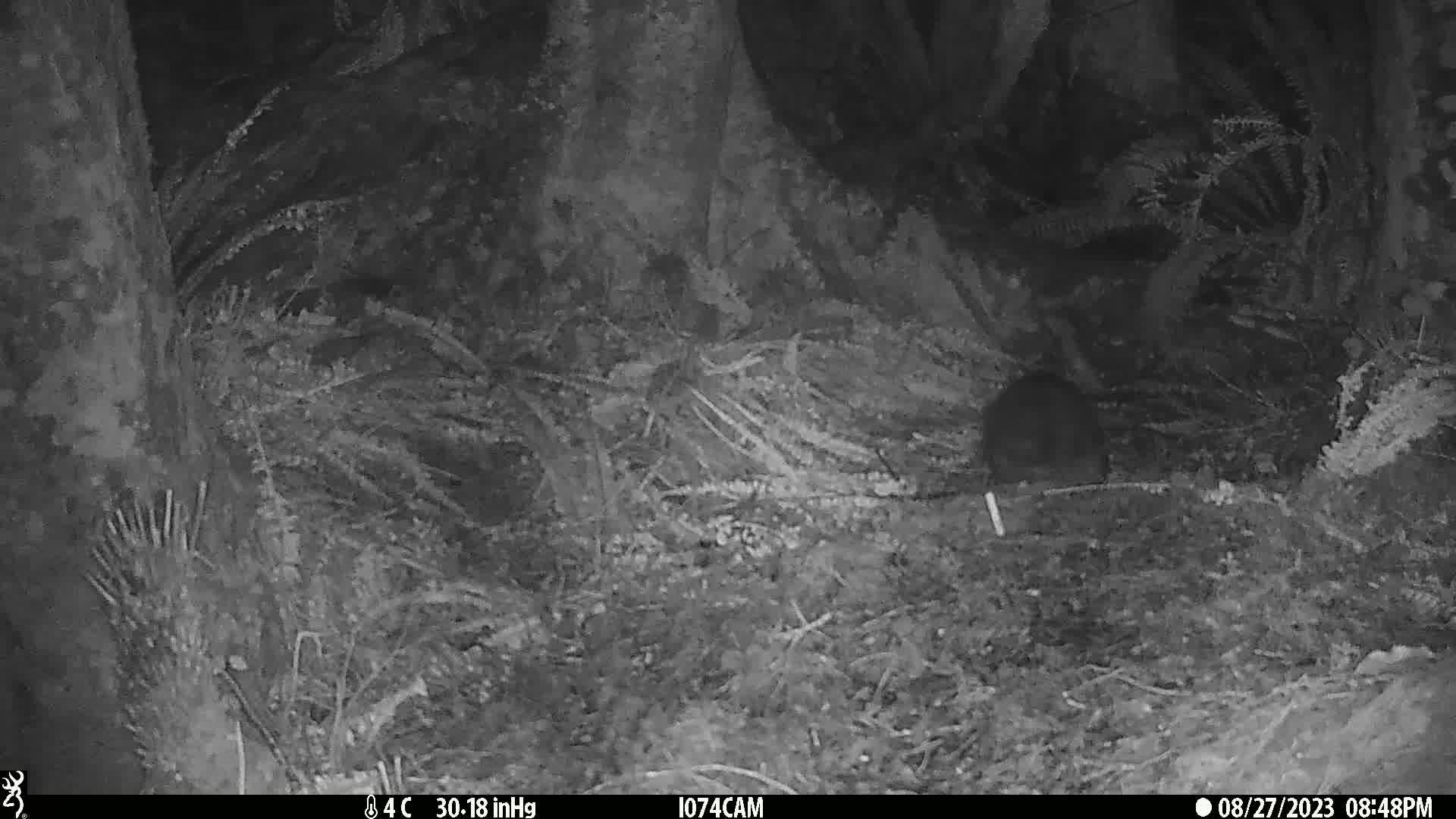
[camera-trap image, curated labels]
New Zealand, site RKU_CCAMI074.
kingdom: Animalia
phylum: Chordata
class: Mammalia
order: Diprotodontia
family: Phalangeridae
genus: Trichosurus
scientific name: Trichosurus vulpecula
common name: common brushtail possum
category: possum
Possum (common brushtail possum) (Trichosurus vulpecula).